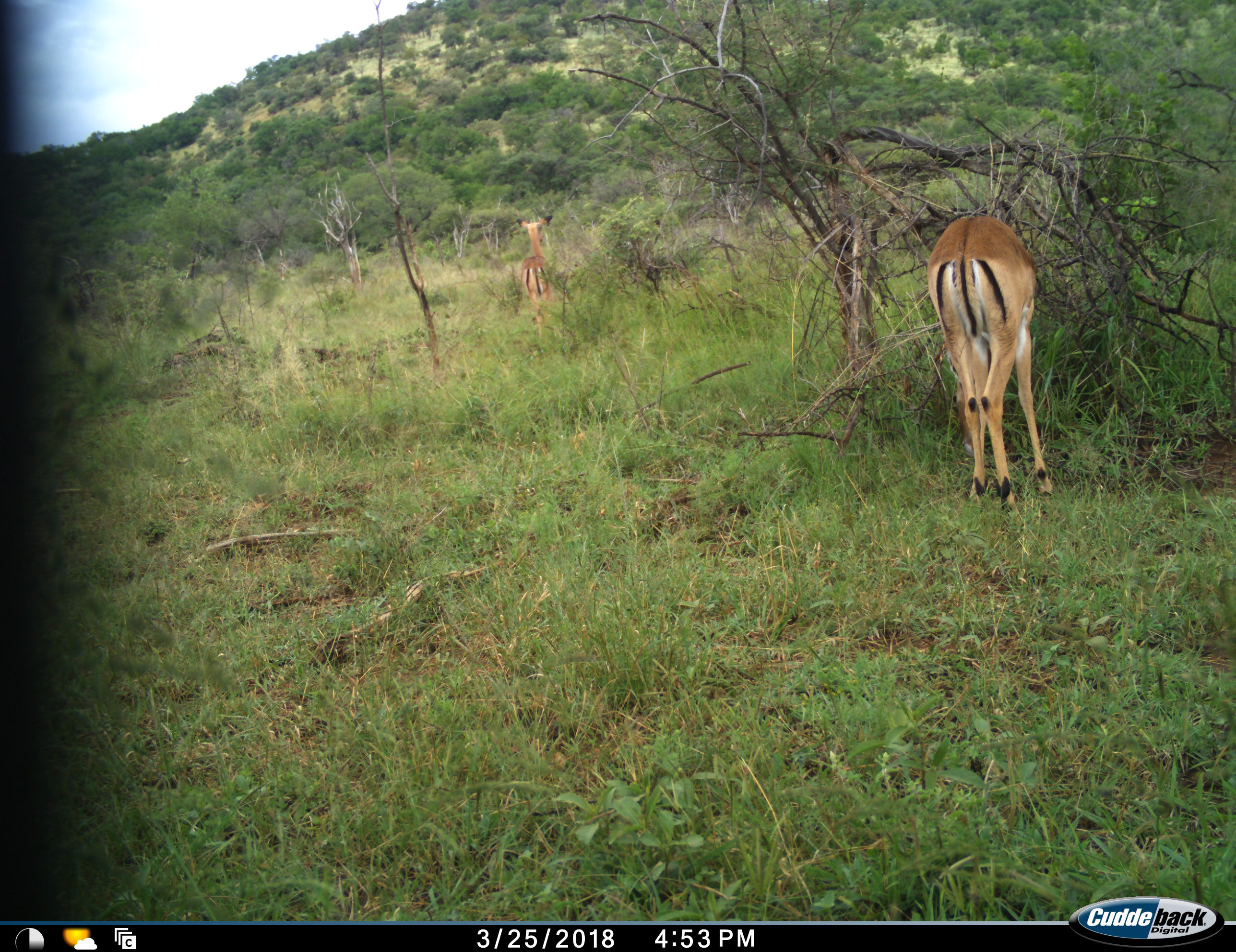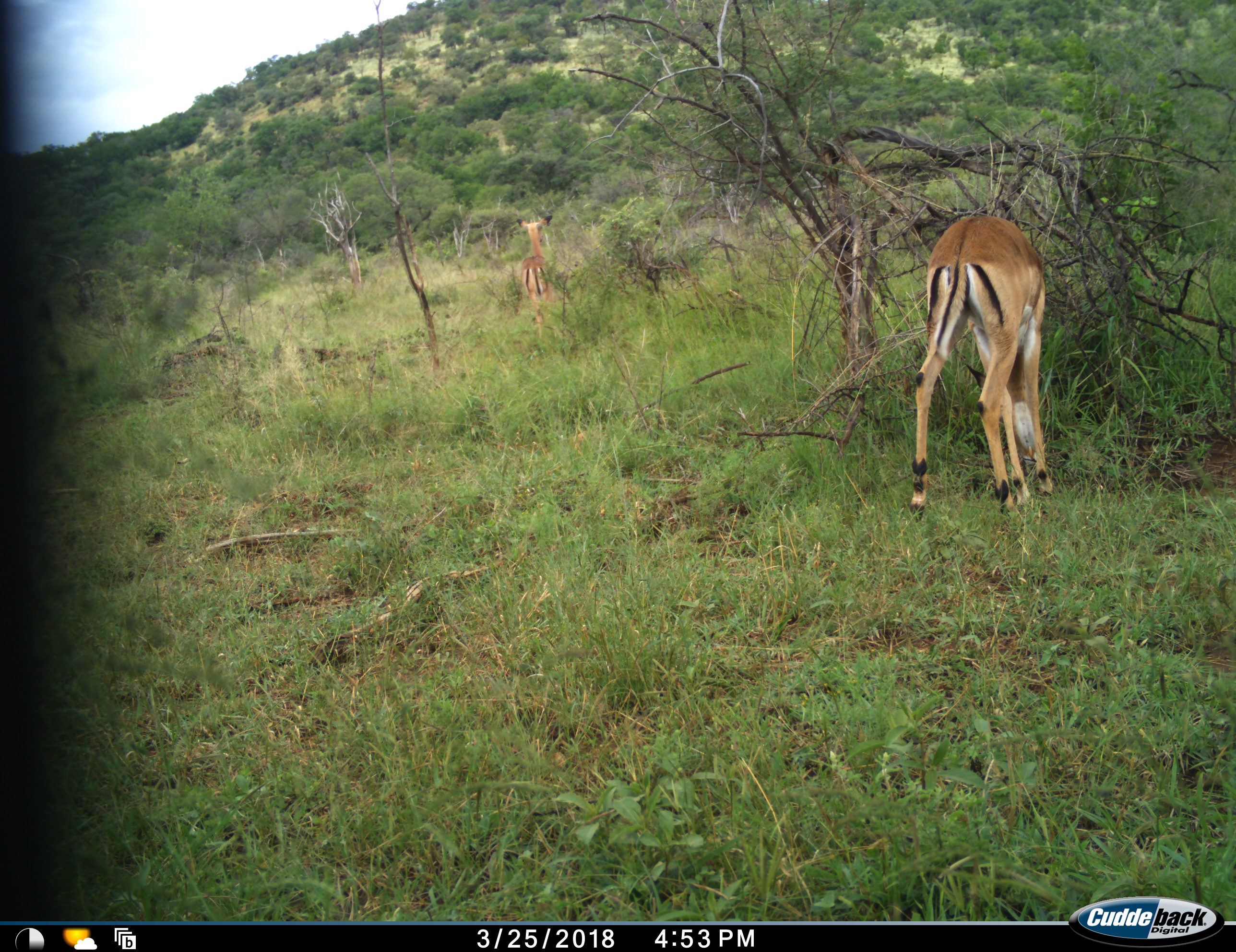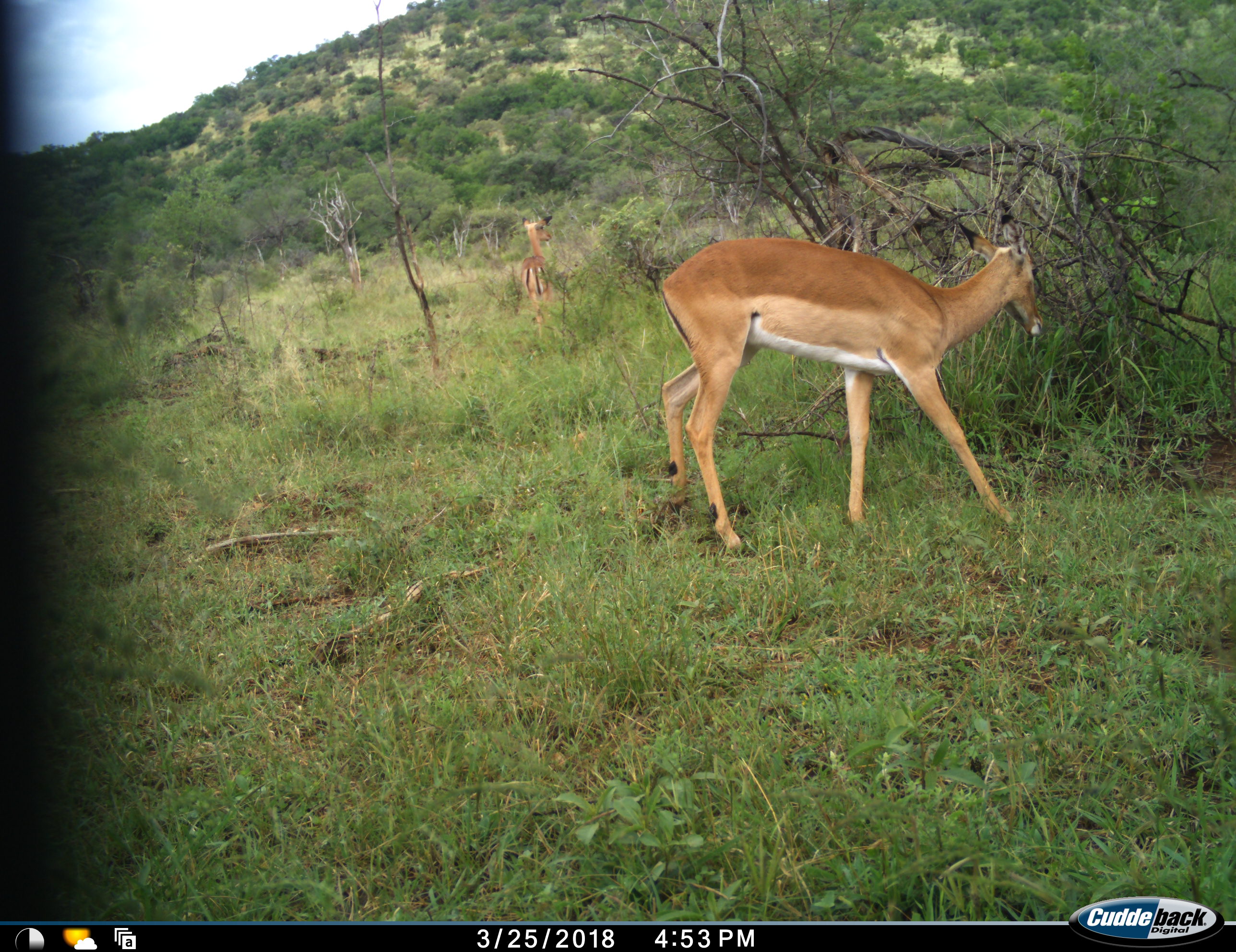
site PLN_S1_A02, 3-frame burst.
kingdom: Animalia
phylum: Chordata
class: Mammalia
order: Artiodactyla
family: Bovidae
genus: Aepyceros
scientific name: Aepyceros melampus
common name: impala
Impala (Aepyceros melampus), count 2. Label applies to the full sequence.